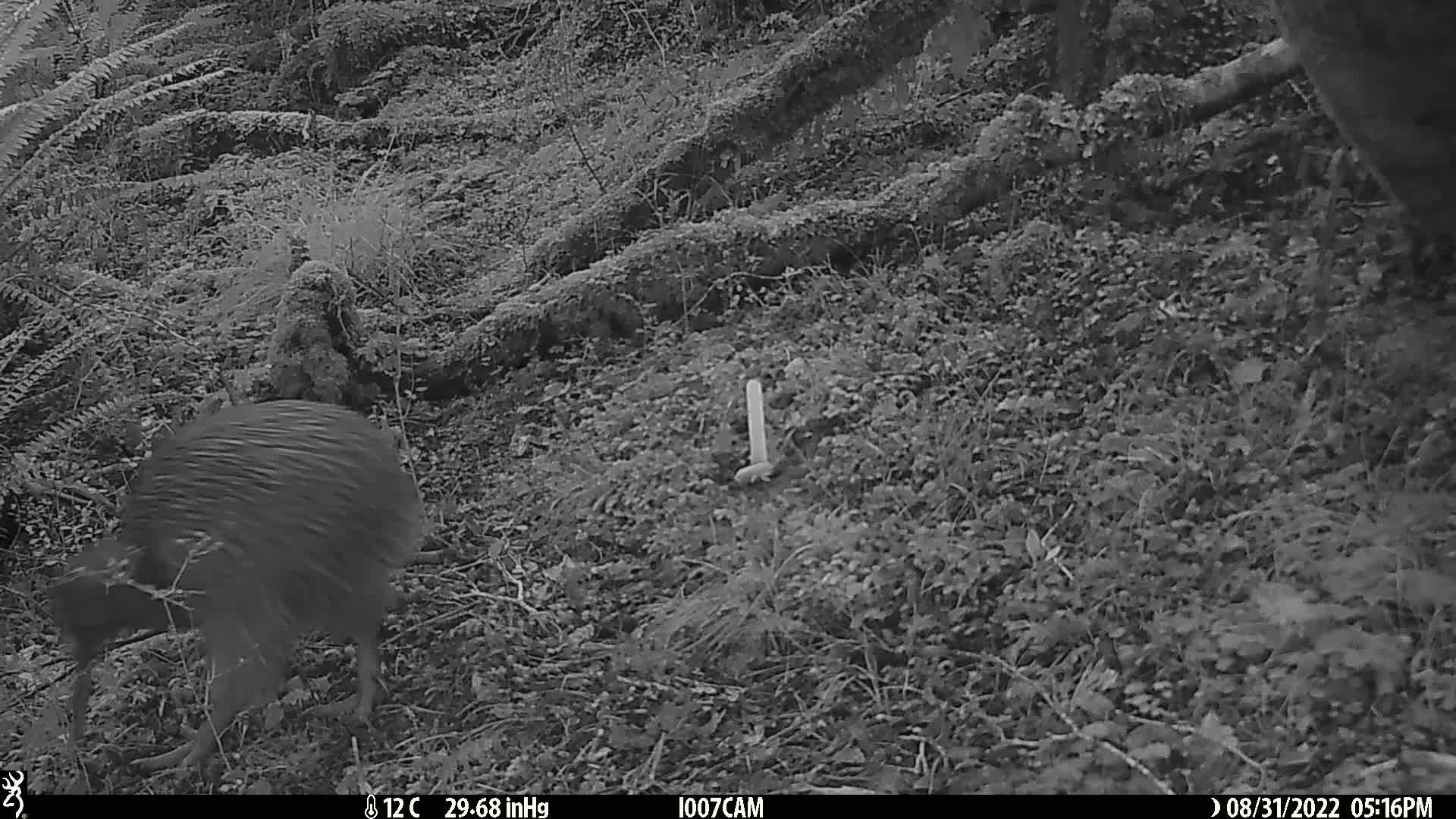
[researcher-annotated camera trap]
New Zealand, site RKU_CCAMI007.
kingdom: Animalia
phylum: Chordata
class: Aves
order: Apterygiformes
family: Apterygidae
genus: Apteryx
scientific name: Apteryx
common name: kiwi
Kiwi (Apteryx).